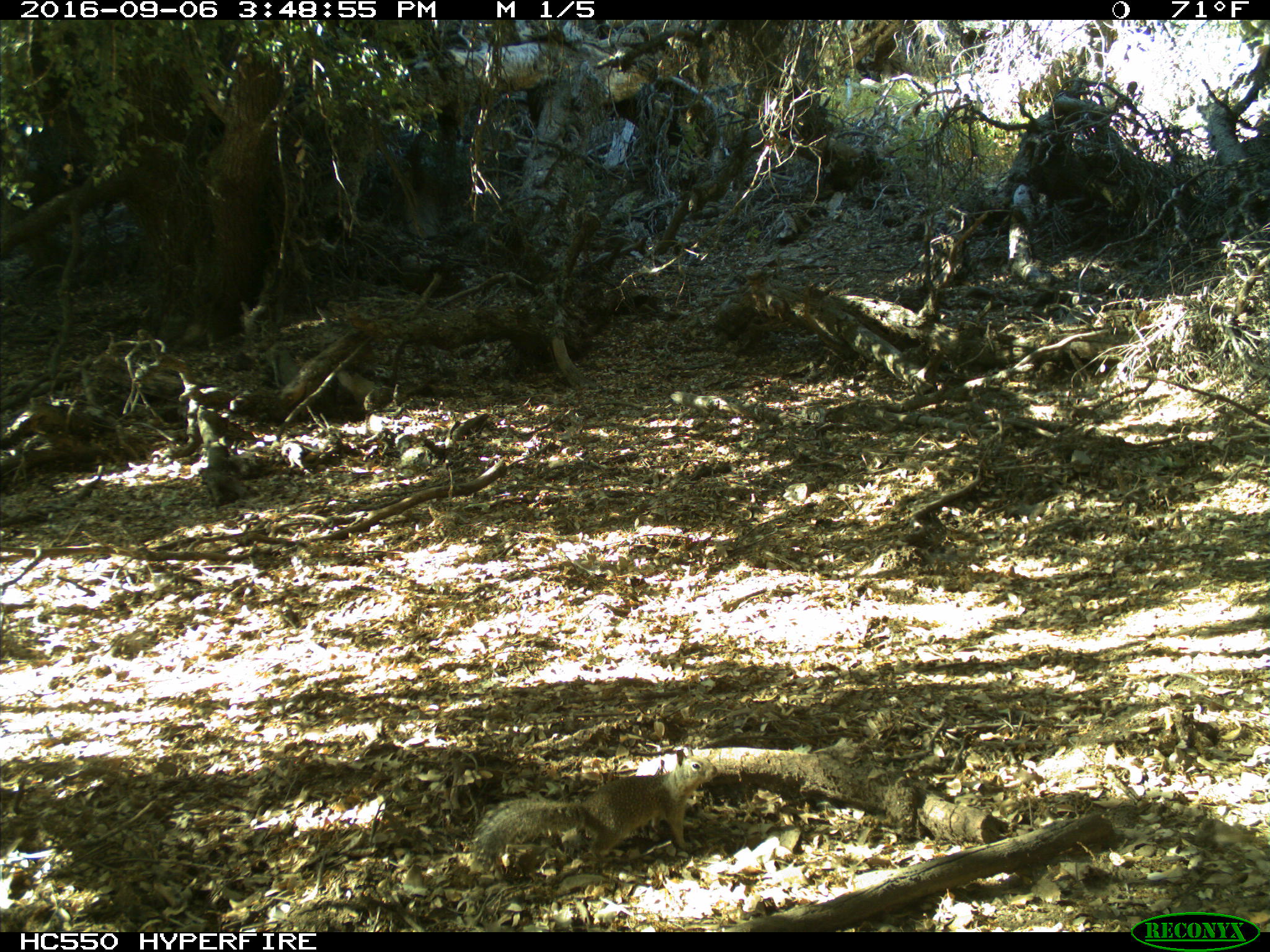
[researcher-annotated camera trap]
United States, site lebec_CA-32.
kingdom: Animalia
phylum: Chordata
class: Mammalia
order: Rodentia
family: Sciuridae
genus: Otospermophilus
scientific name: Otospermophilus beecheyi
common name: california ground squirrel